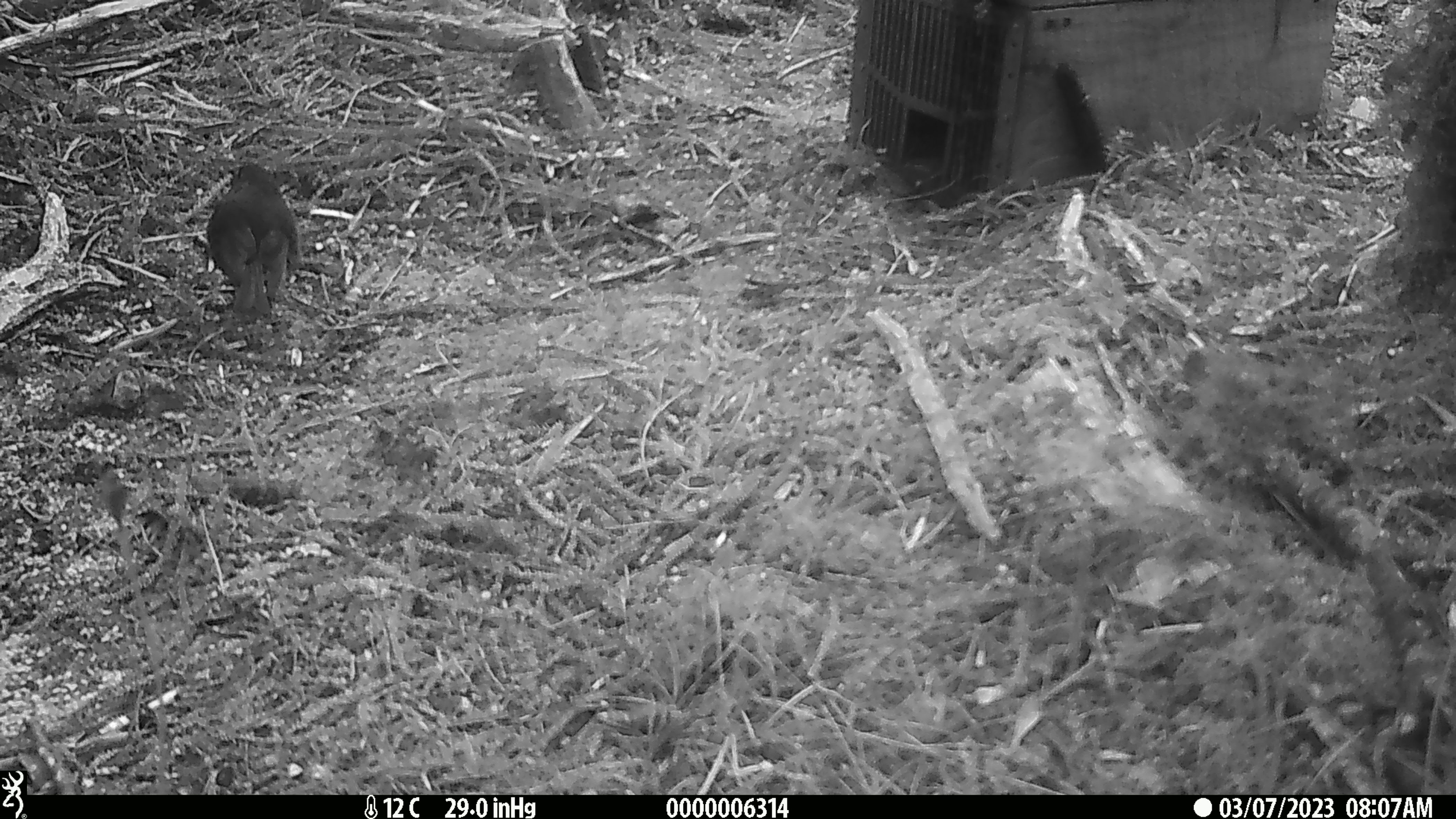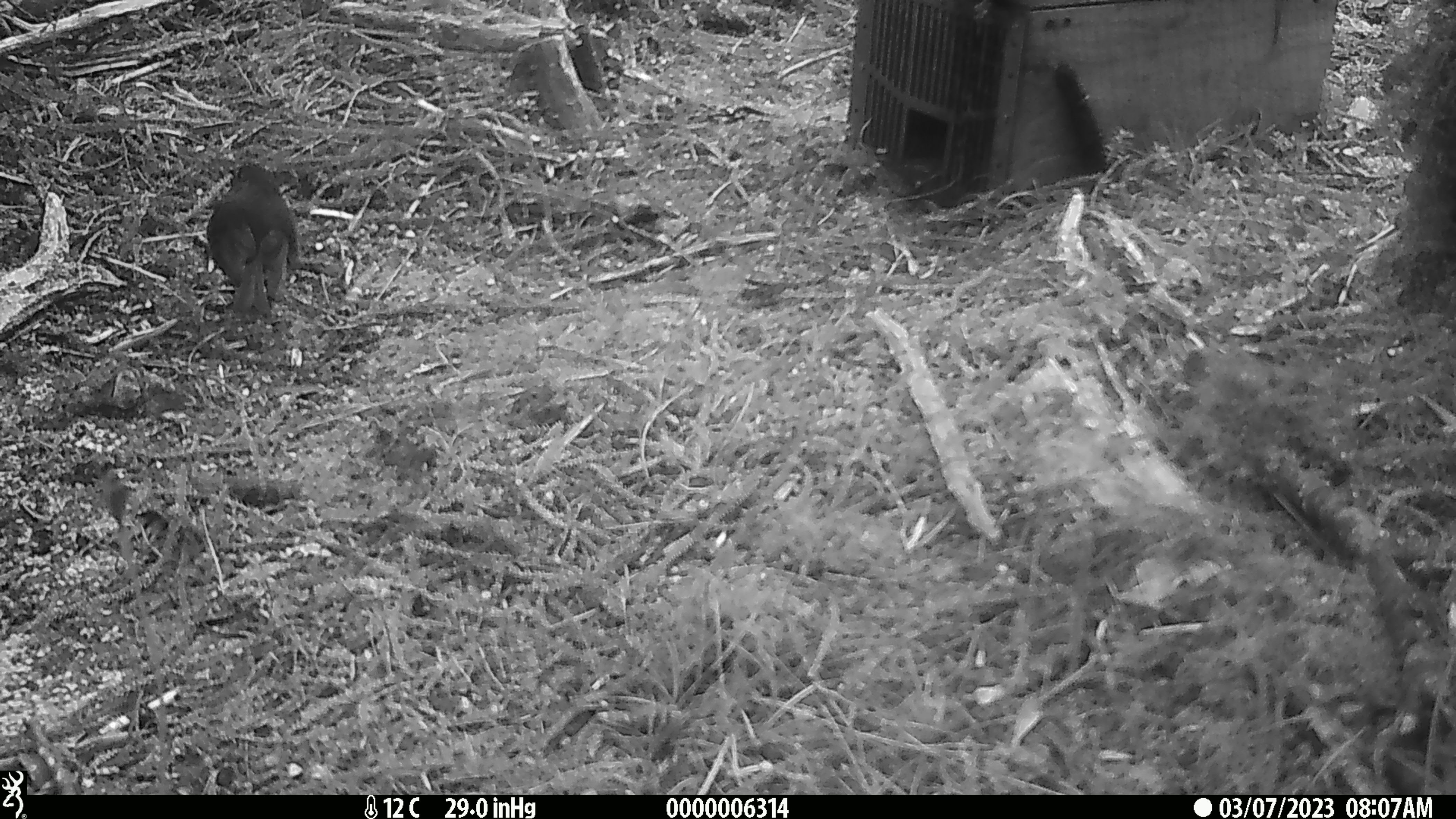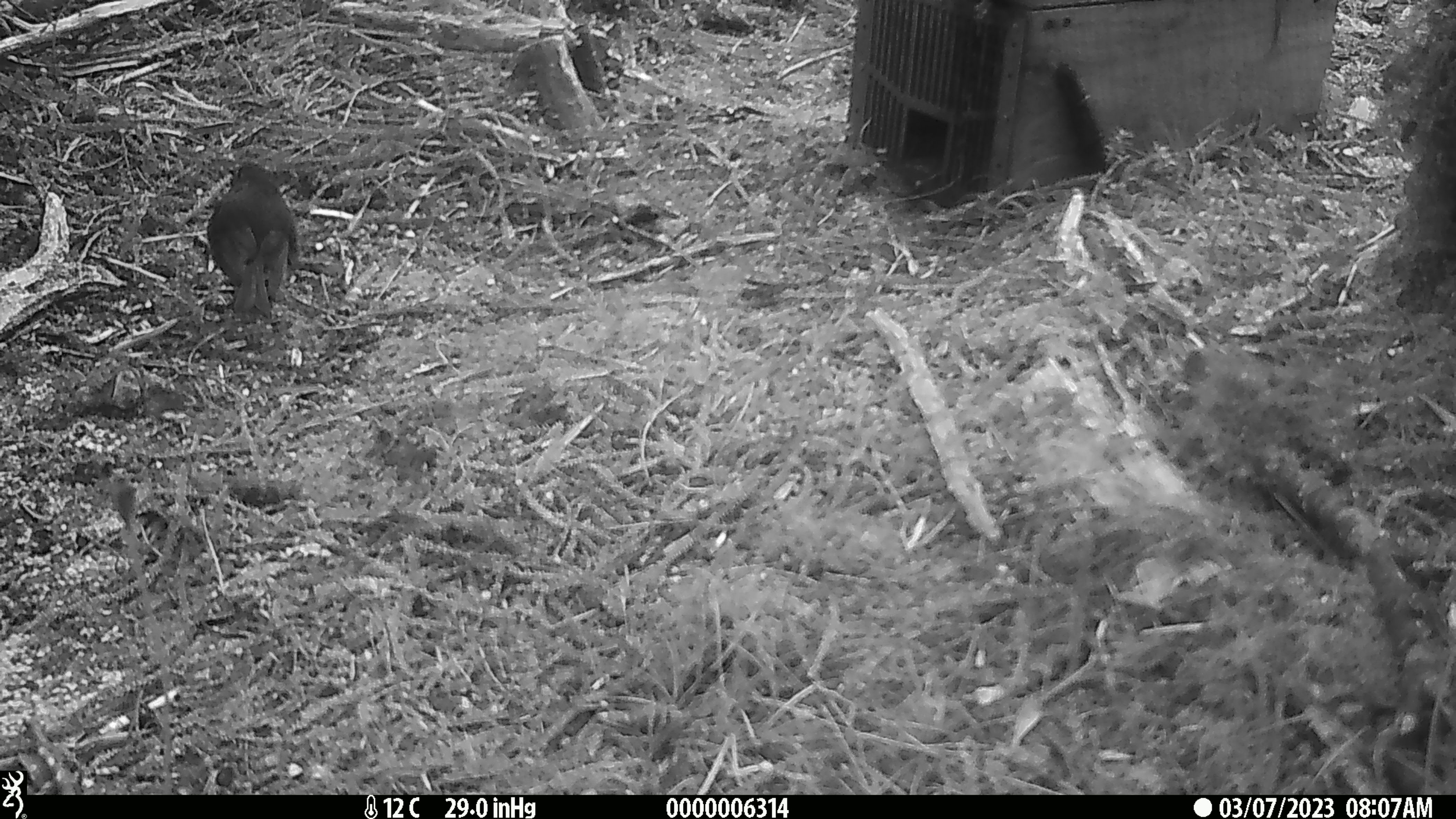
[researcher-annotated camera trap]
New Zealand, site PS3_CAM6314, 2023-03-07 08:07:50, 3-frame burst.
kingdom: Animalia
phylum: Chordata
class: Aves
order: Passeriformes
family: Petroicidae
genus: Petroica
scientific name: Petroica australis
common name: new zealand robin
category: robin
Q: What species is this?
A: Robin (new zealand robin) (Petroica australis).